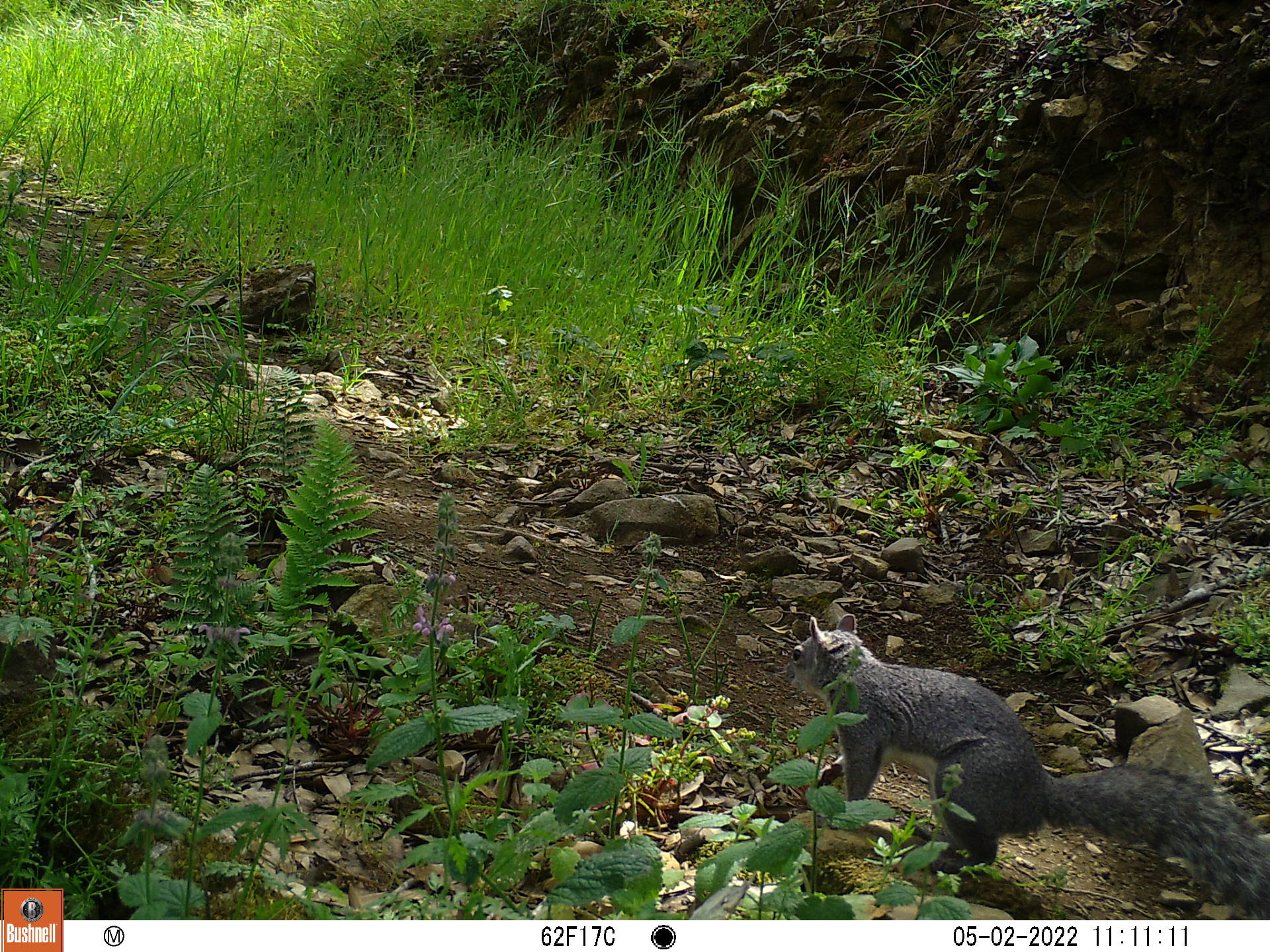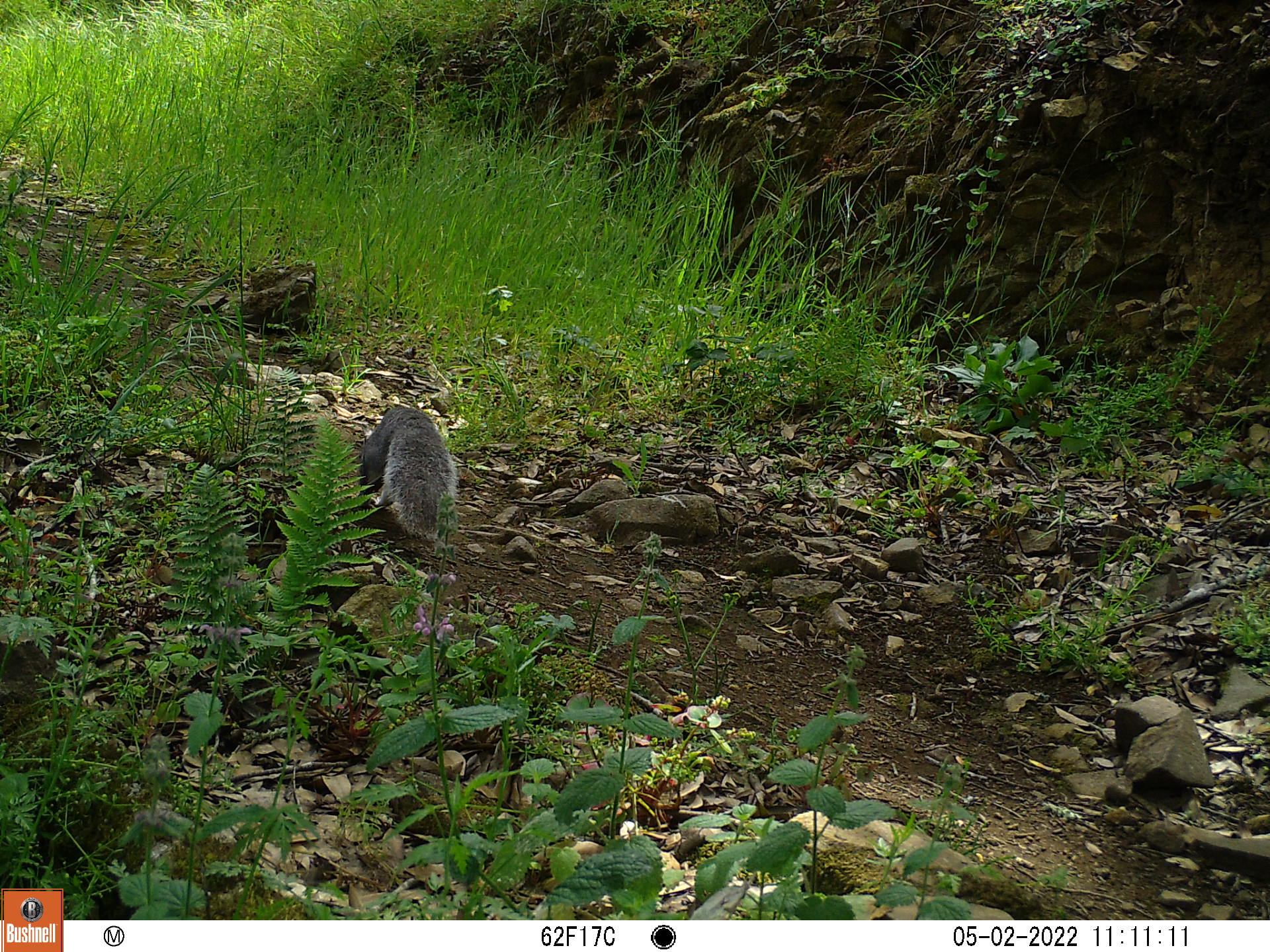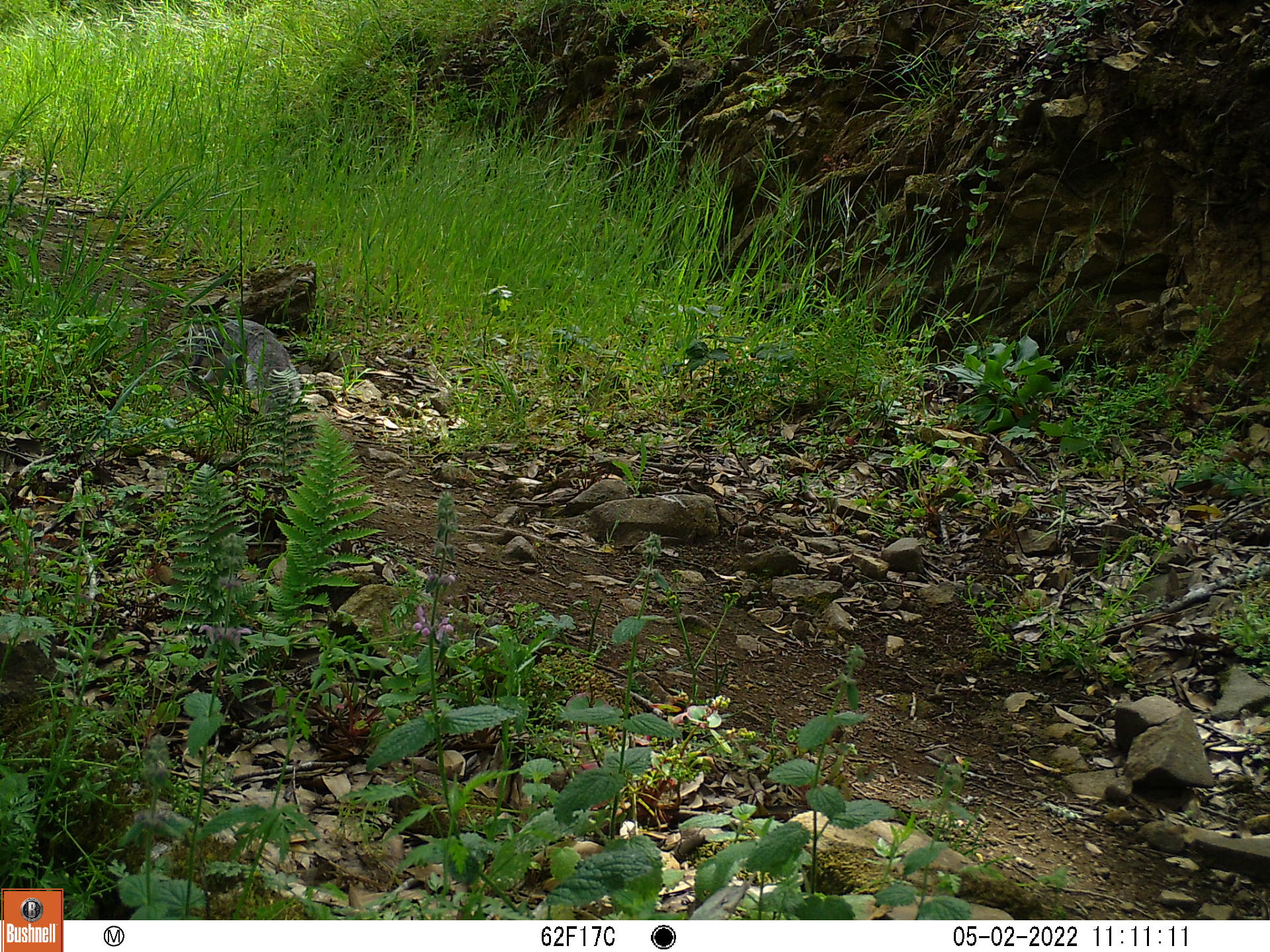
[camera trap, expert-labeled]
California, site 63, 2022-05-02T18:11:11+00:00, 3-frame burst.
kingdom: Animalia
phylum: Chordata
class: Mammalia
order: Rodentia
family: Sciuridae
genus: Sciurus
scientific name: Sciurus griseus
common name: western gray squirrel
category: western grey squirrel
Western grey squirrel (western gray squirrel) (Sciurus griseus).